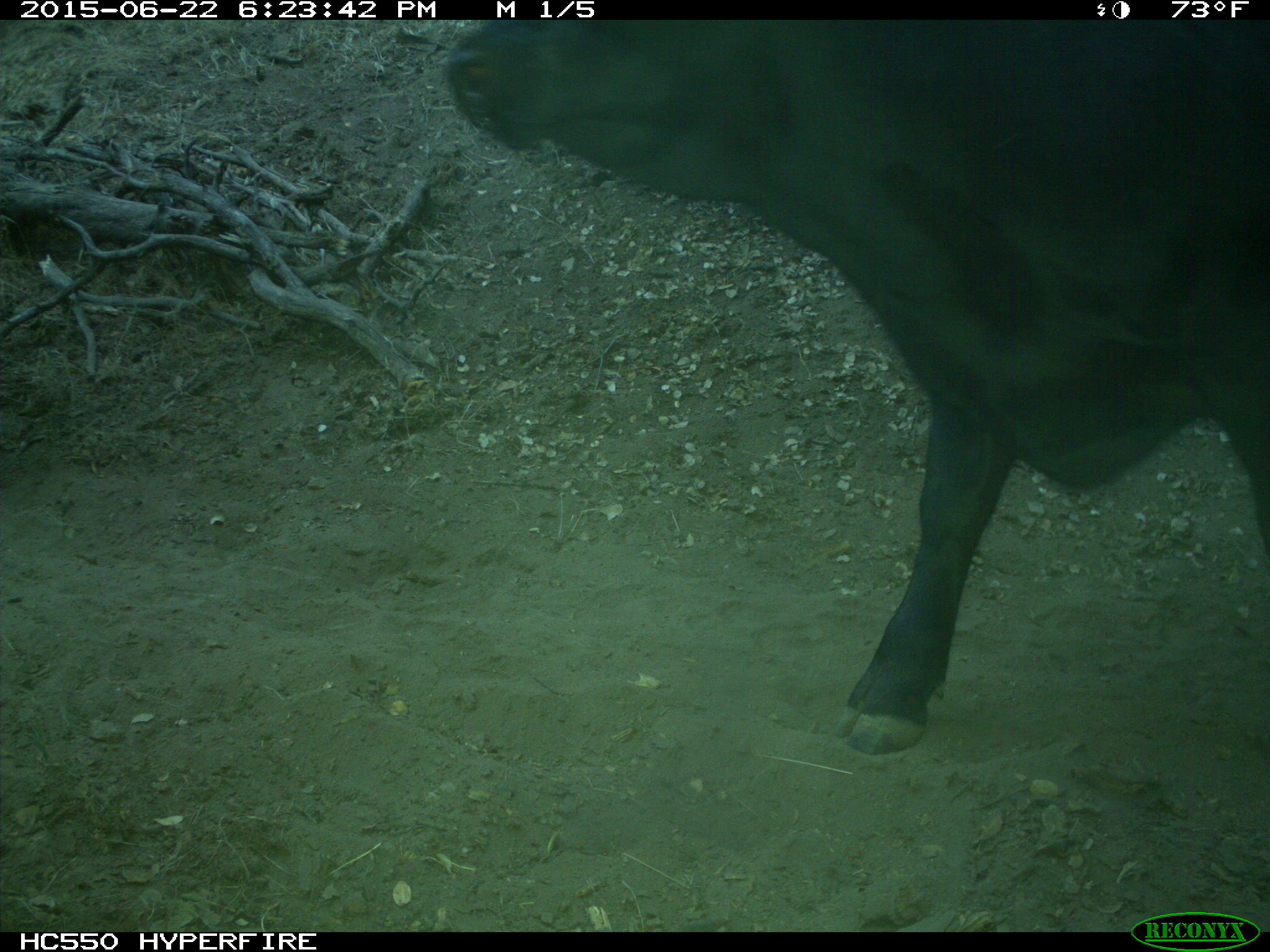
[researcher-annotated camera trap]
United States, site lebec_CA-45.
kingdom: Animalia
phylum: Chordata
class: Mammalia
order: Artiodactyla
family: Bovidae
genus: Bos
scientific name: Bos taurus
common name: domestic cow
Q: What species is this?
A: Bos taurus (domestic cow).